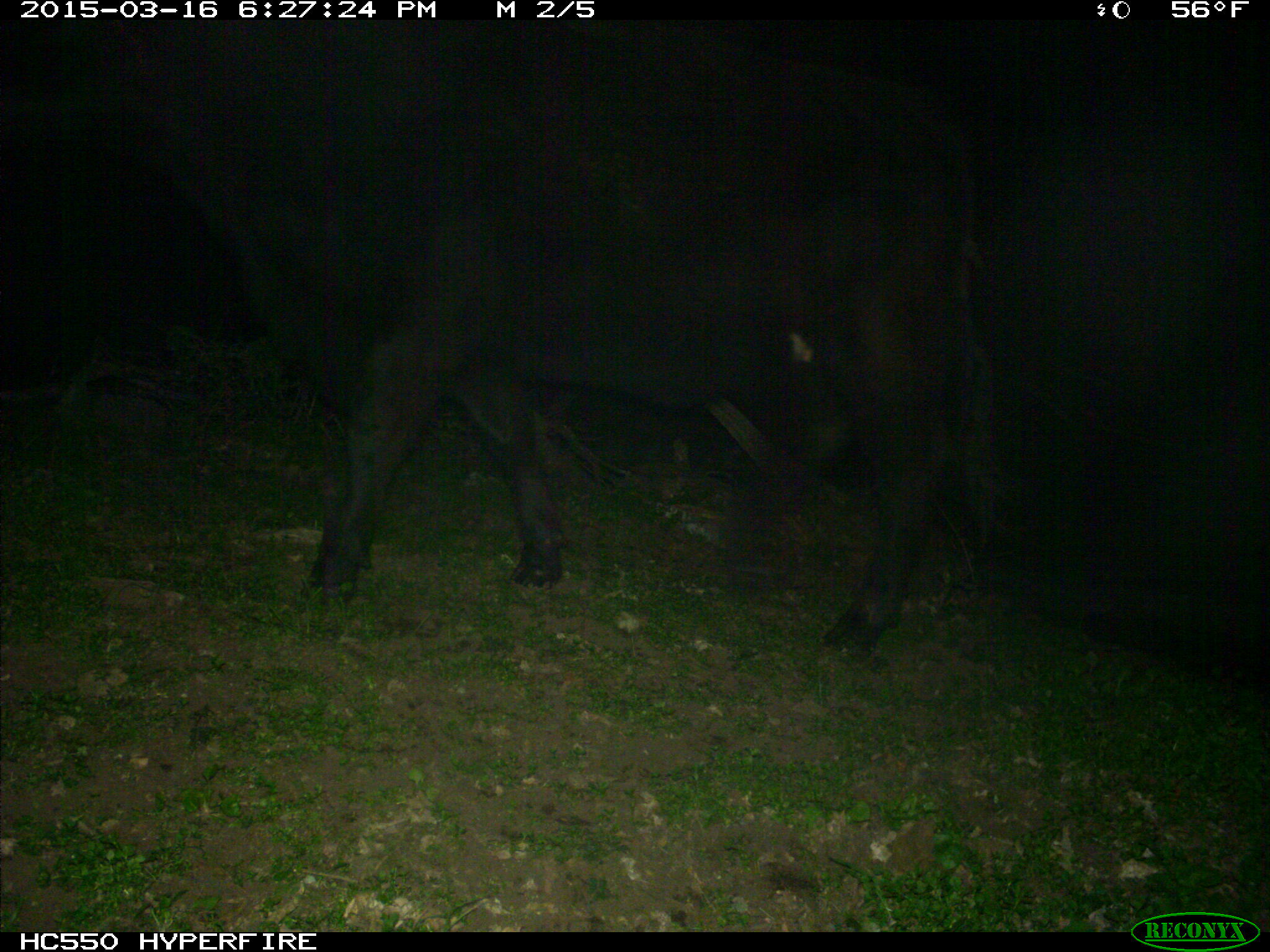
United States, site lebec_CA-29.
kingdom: Animalia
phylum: Chordata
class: Mammalia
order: Artiodactyla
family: Bovidae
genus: Bos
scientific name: Bos taurus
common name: domestic cow